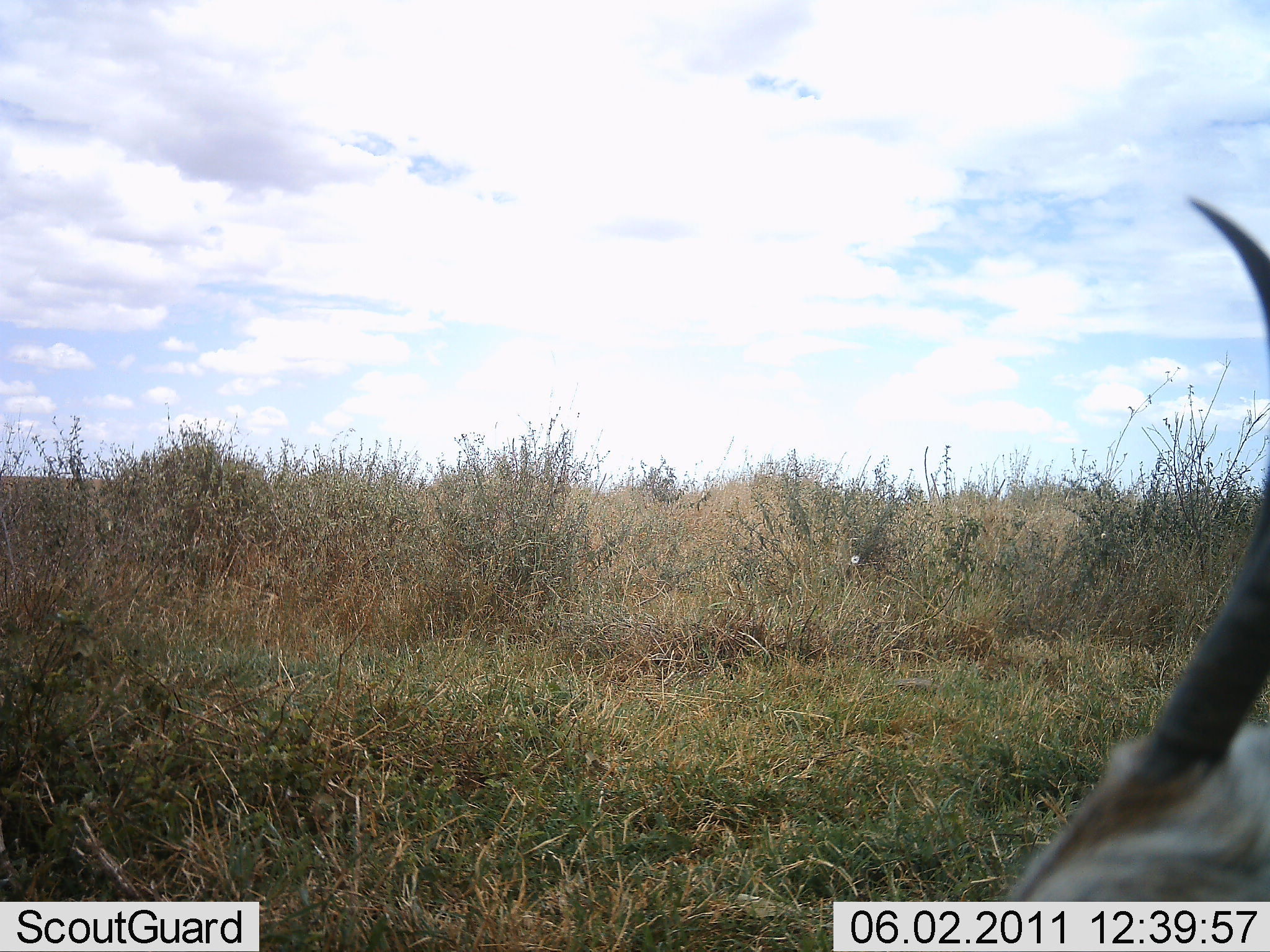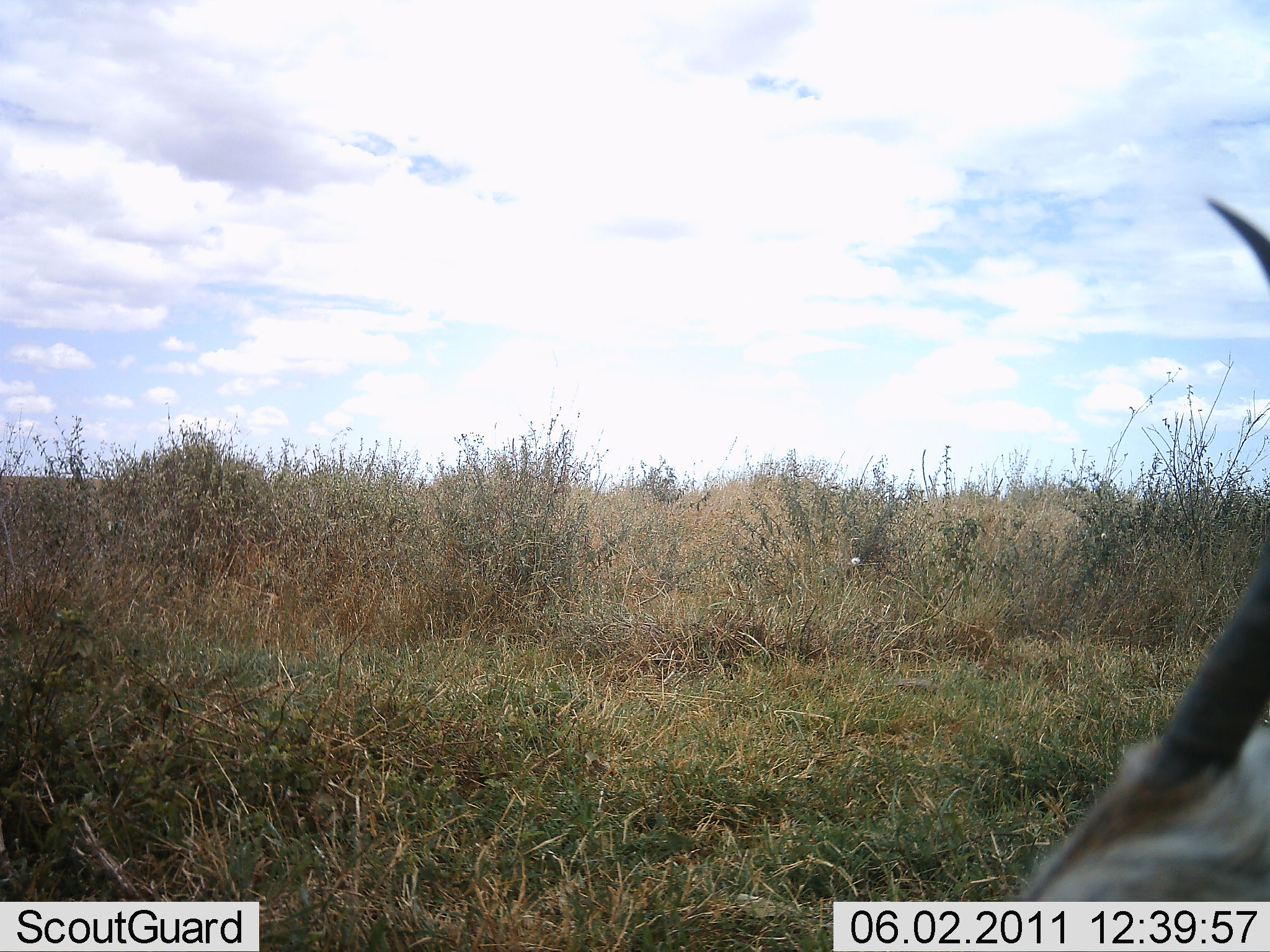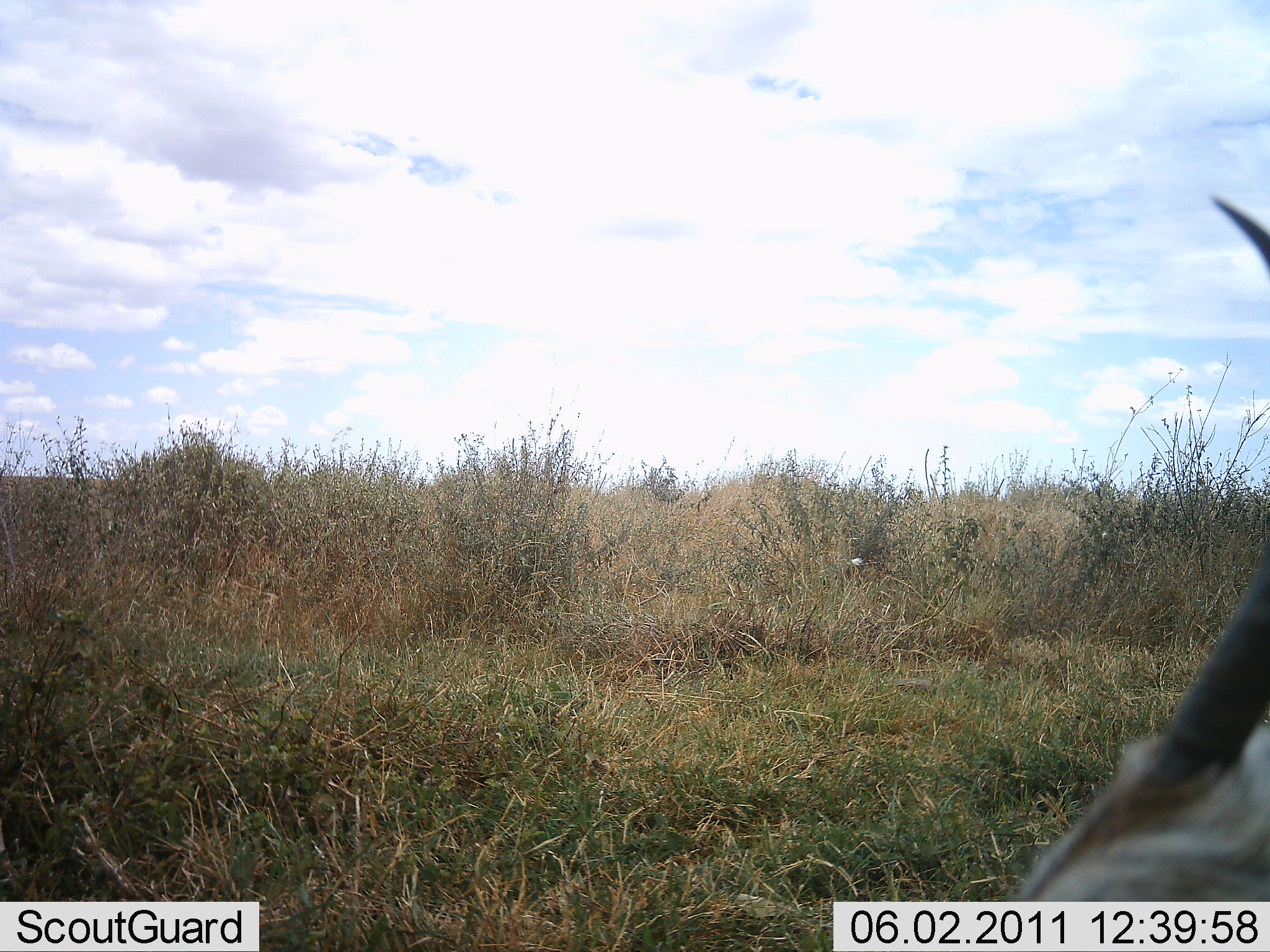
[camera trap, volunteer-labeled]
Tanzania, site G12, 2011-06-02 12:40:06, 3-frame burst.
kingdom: Animalia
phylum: Chordata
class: Mammalia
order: Artiodactyla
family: Bovidae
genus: Nanger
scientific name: Nanger granti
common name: grant's gazelle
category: gazellegrants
Gazellegrants (grant's gazelle) (Nanger granti), count 1. Behavior (volunteer vote fractions): standing 40%, resting 40%, moving 20%, interacting 0%. Young present (vote fraction): 0%. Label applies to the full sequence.